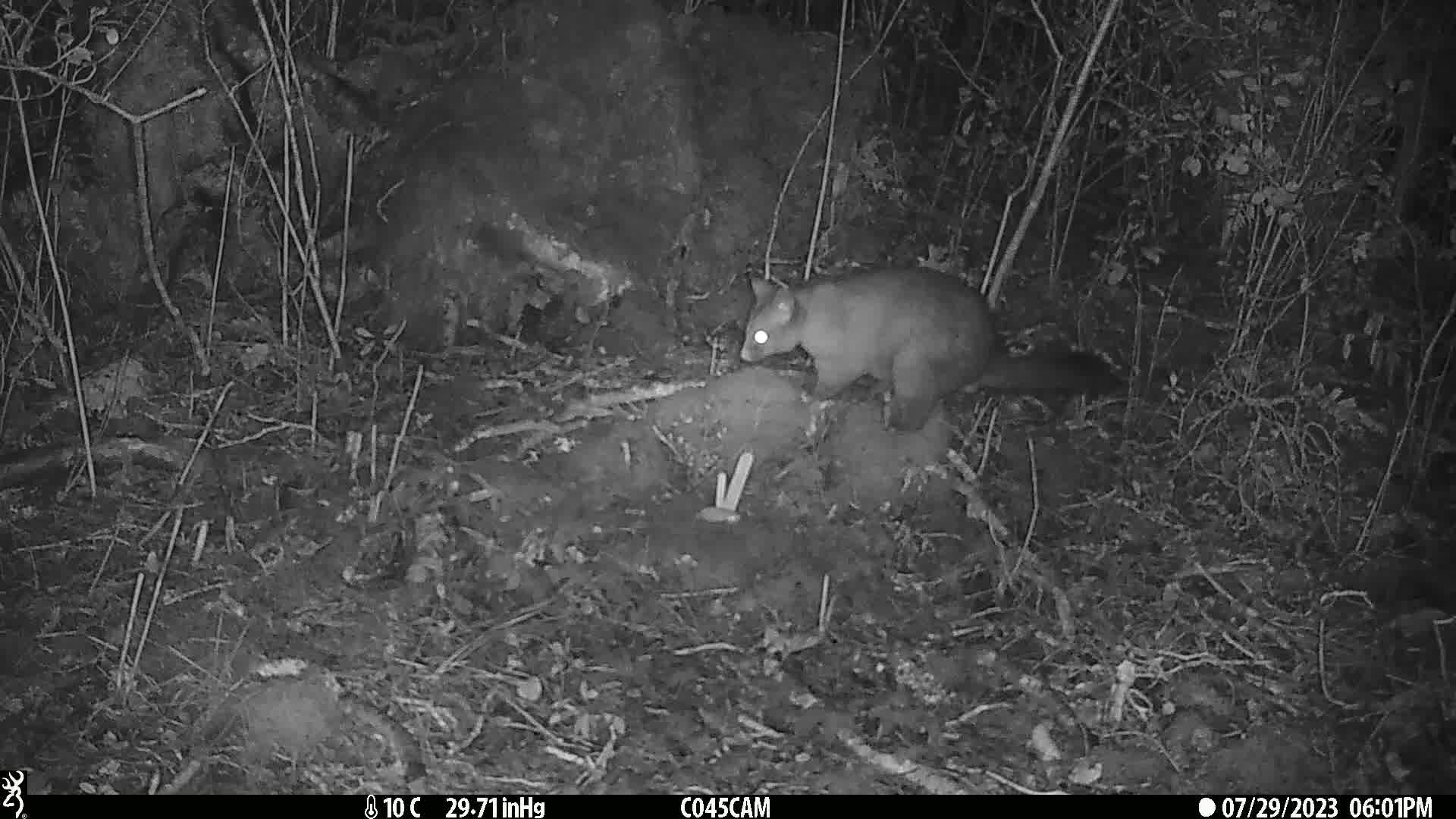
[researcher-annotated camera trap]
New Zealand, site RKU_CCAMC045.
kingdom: Animalia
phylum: Chordata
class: Mammalia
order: Diprotodontia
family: Phalangeridae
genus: Trichosurus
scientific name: Trichosurus vulpecula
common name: common brushtail possum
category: possum